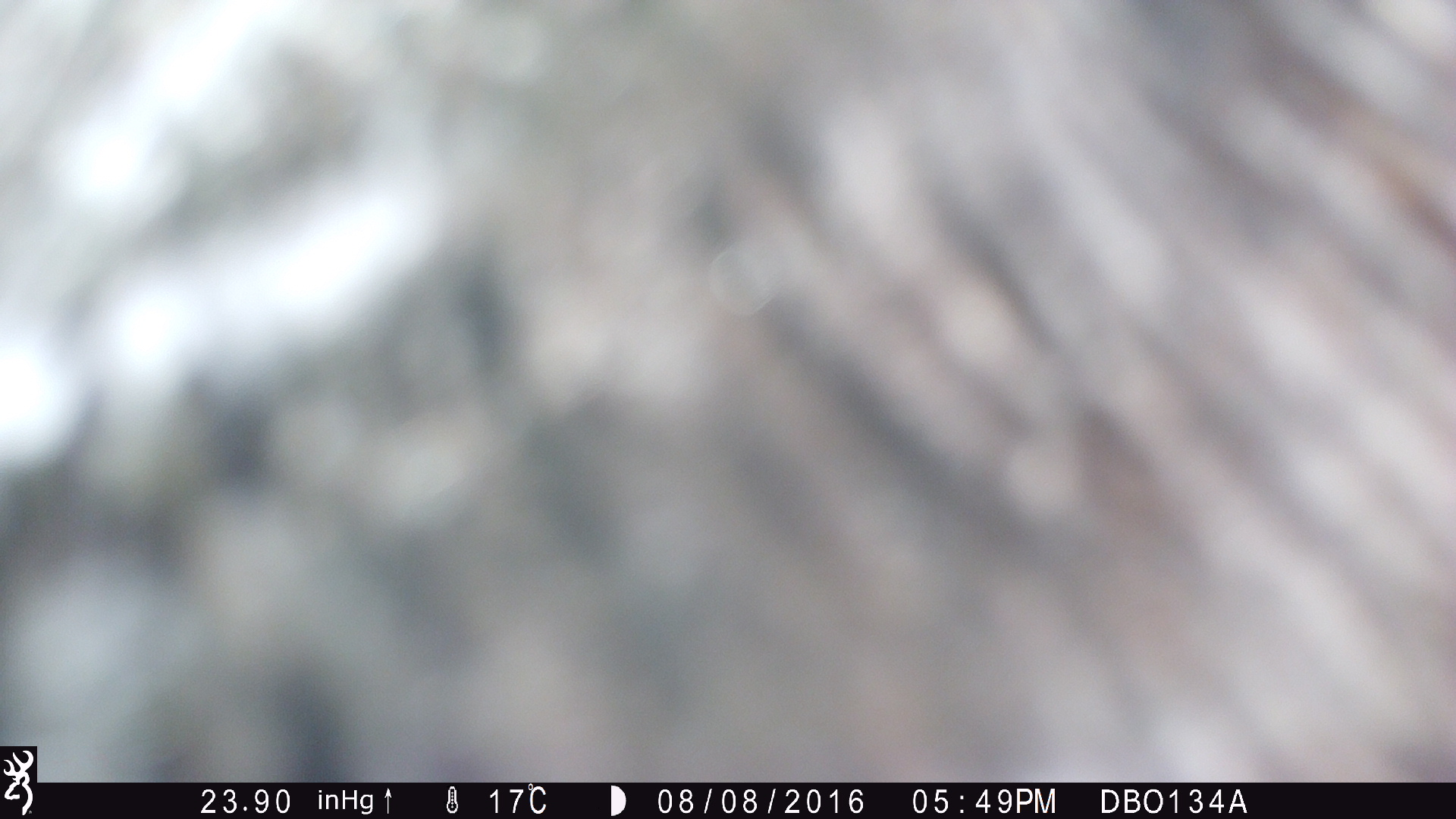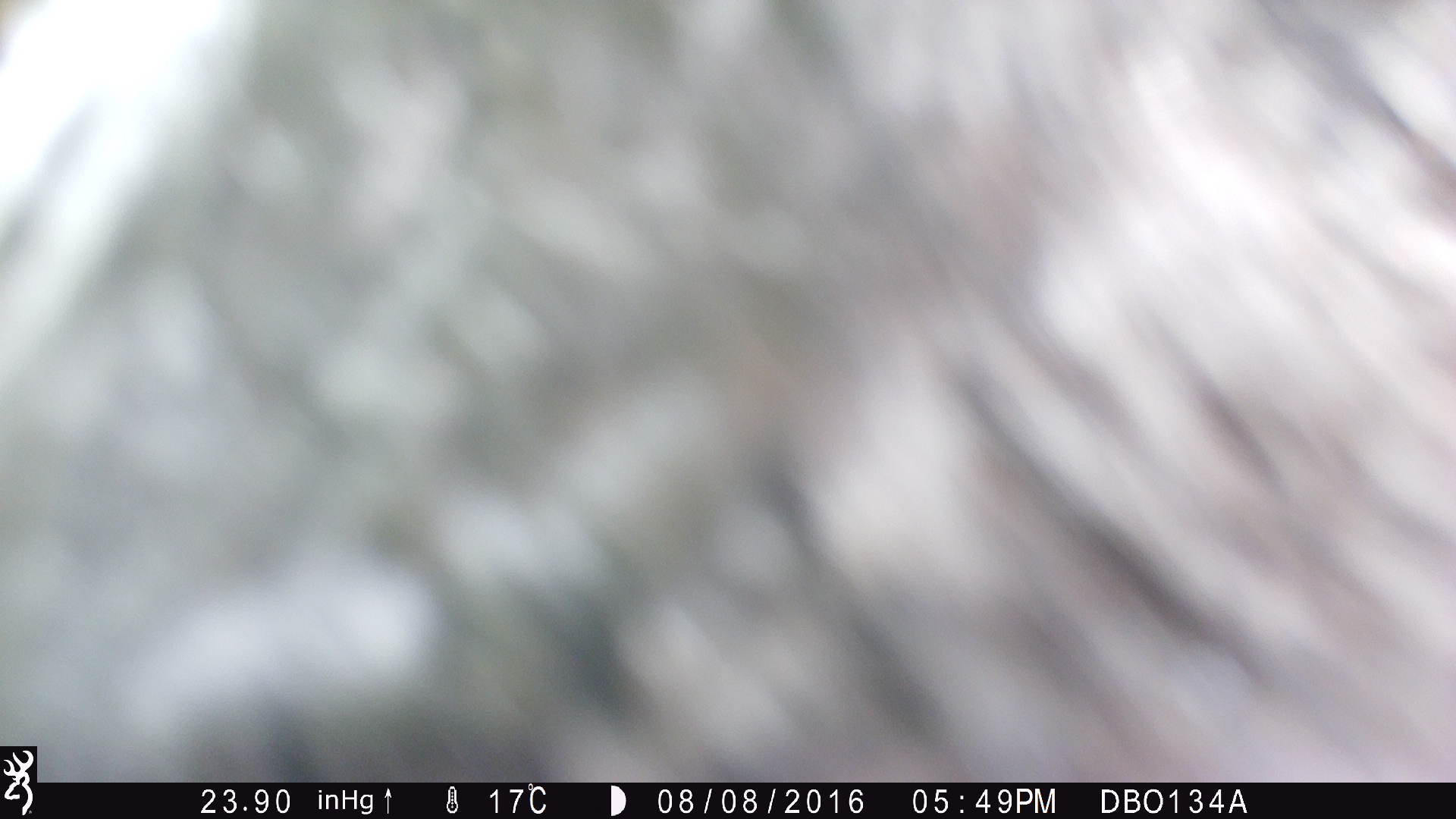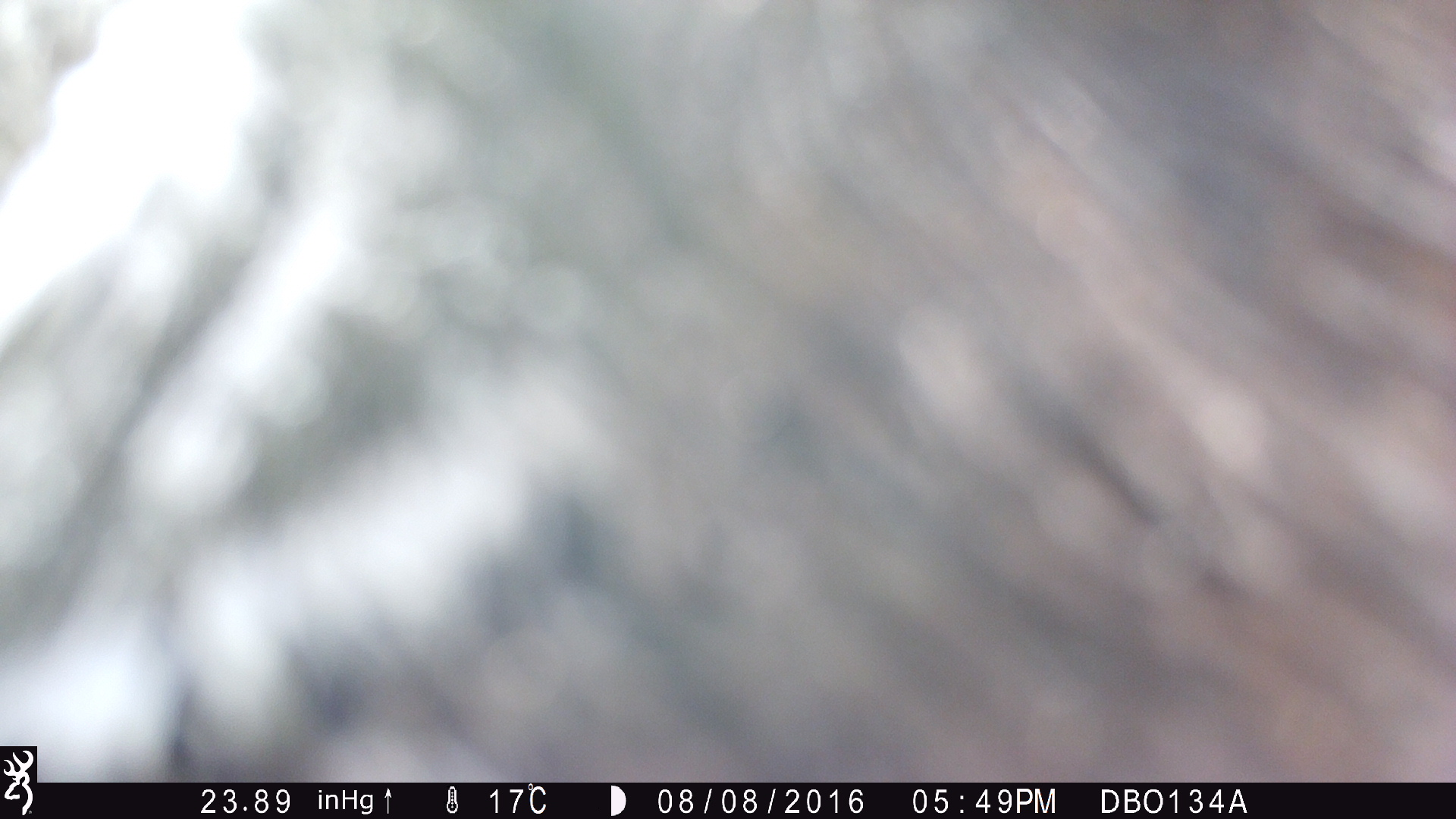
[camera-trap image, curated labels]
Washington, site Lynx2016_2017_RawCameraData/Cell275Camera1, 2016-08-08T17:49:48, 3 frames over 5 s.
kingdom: Animalia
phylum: Chordata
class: Mammalia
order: Artiodactyla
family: Bovidae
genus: Bos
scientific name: Bos taurus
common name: domestic cattle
Domestic cattle (Bos taurus). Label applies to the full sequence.